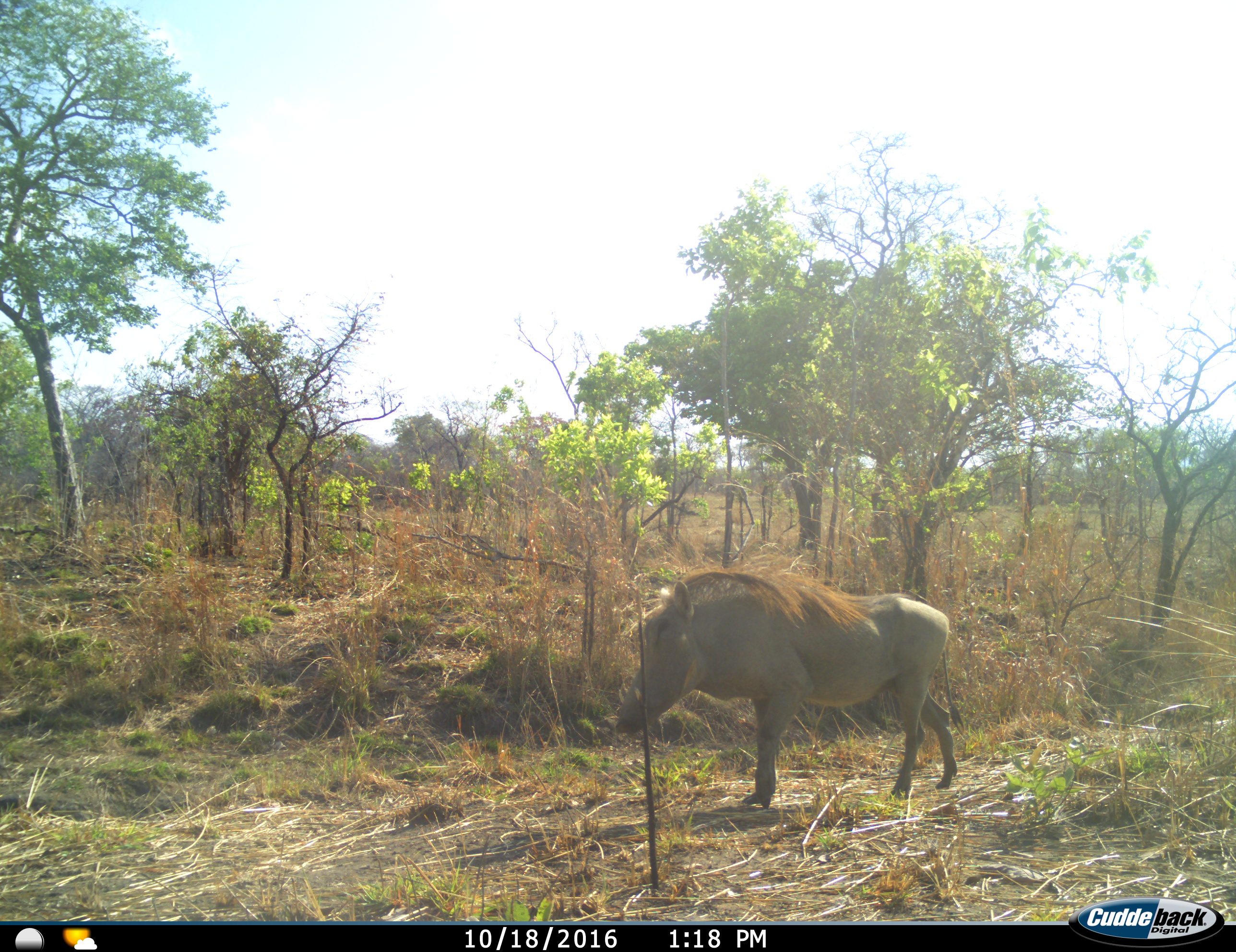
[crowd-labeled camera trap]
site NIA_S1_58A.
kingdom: Animalia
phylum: Chordata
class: Mammalia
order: Artiodactyla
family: Suidae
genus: Phacochoerus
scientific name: Phacochoerus africanus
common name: warthog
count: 1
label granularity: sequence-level